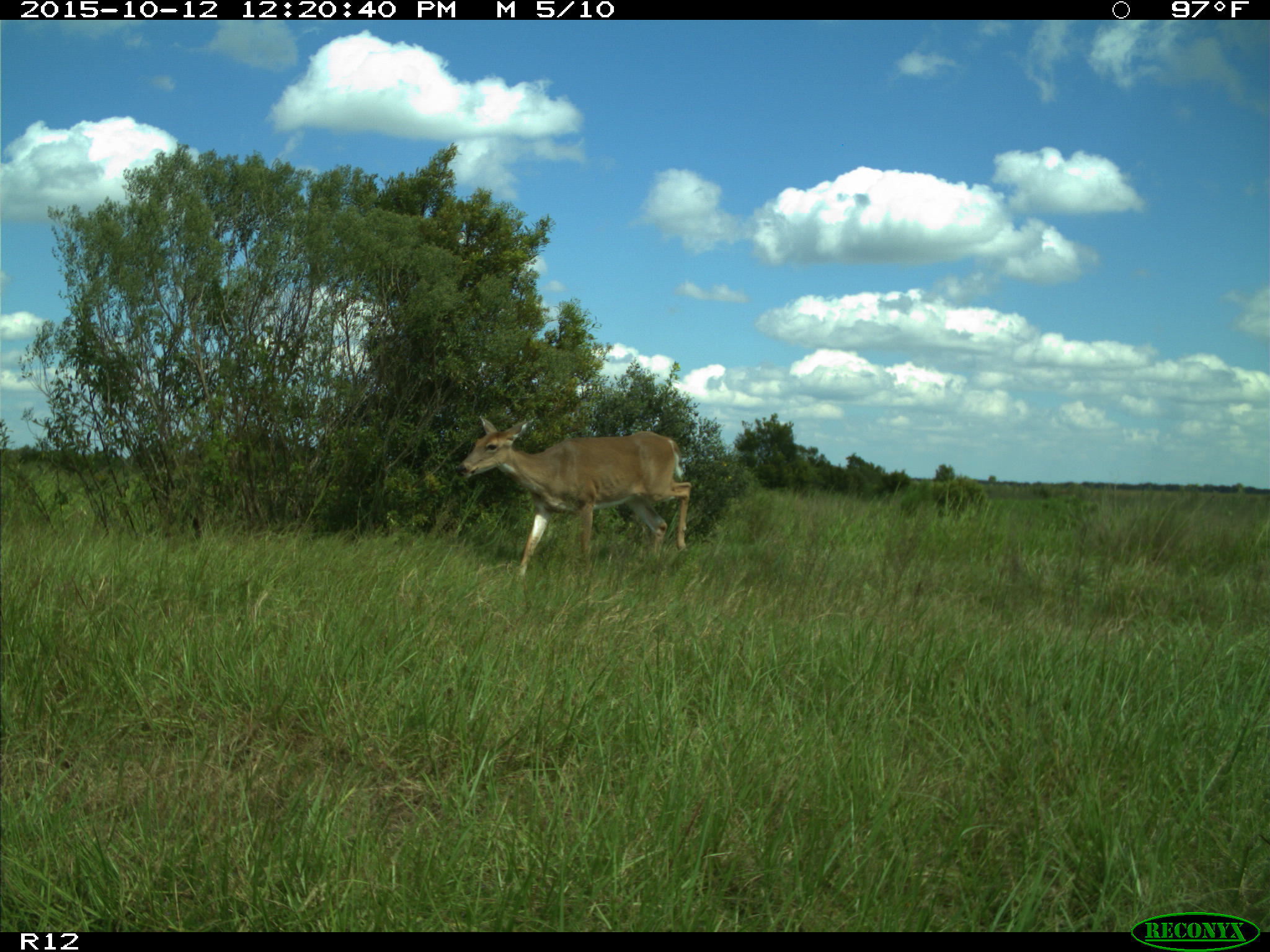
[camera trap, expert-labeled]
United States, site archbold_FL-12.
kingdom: Animalia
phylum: Chordata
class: Mammalia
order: Artiodactyla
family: Cervidae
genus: Odocoileus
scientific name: Odocoileus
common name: deer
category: unidentified deer